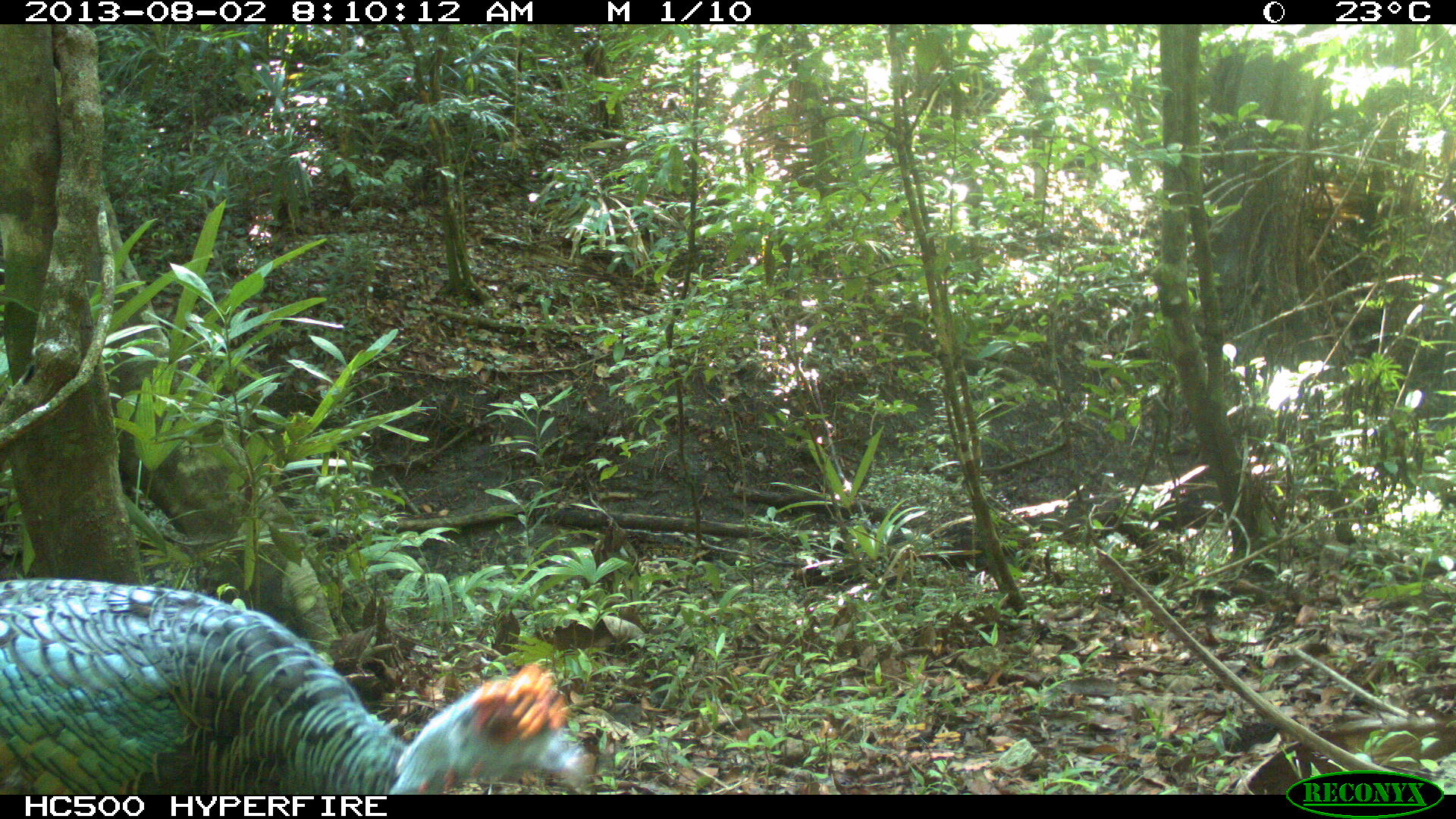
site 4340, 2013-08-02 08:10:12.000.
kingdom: Animalia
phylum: Chordata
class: Aves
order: Galliformes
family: Phasianidae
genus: Meleagris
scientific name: Meleagris ocellata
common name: ocellated turkey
Meleagris ocellata (ocellated turkey), count 1, sex male.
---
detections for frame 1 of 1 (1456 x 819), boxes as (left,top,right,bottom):
meleagris ocellata: (0,576,586,793)